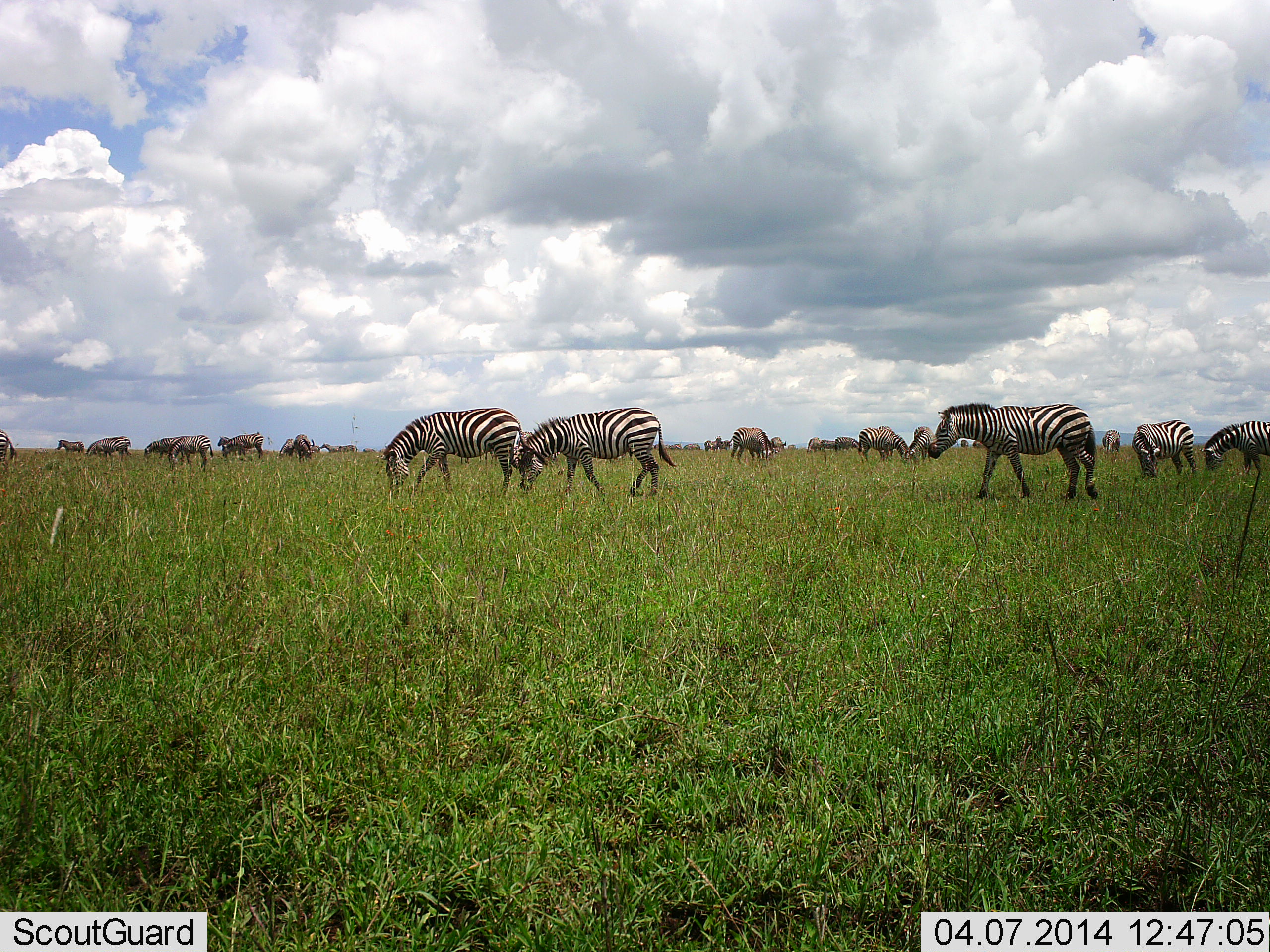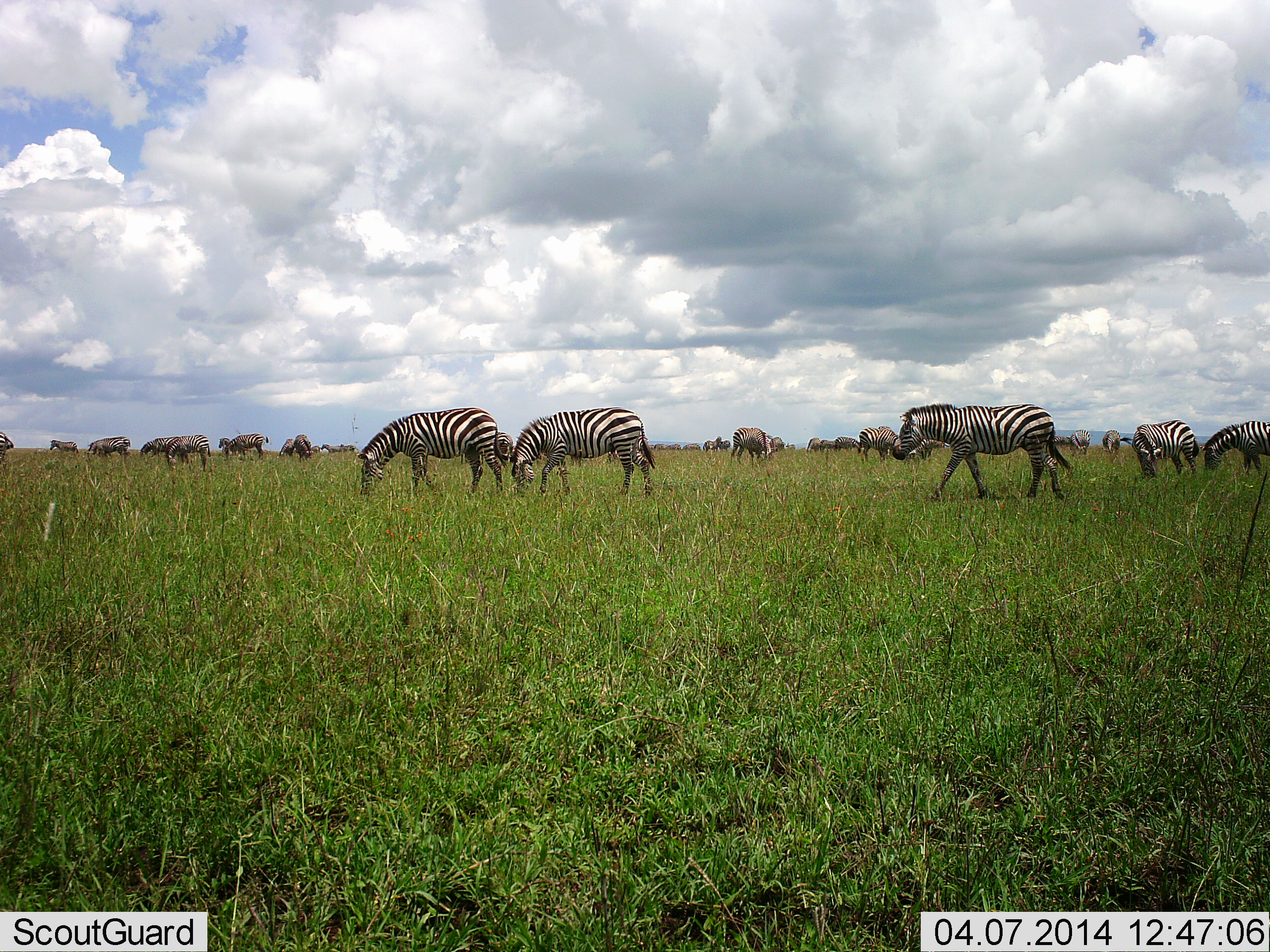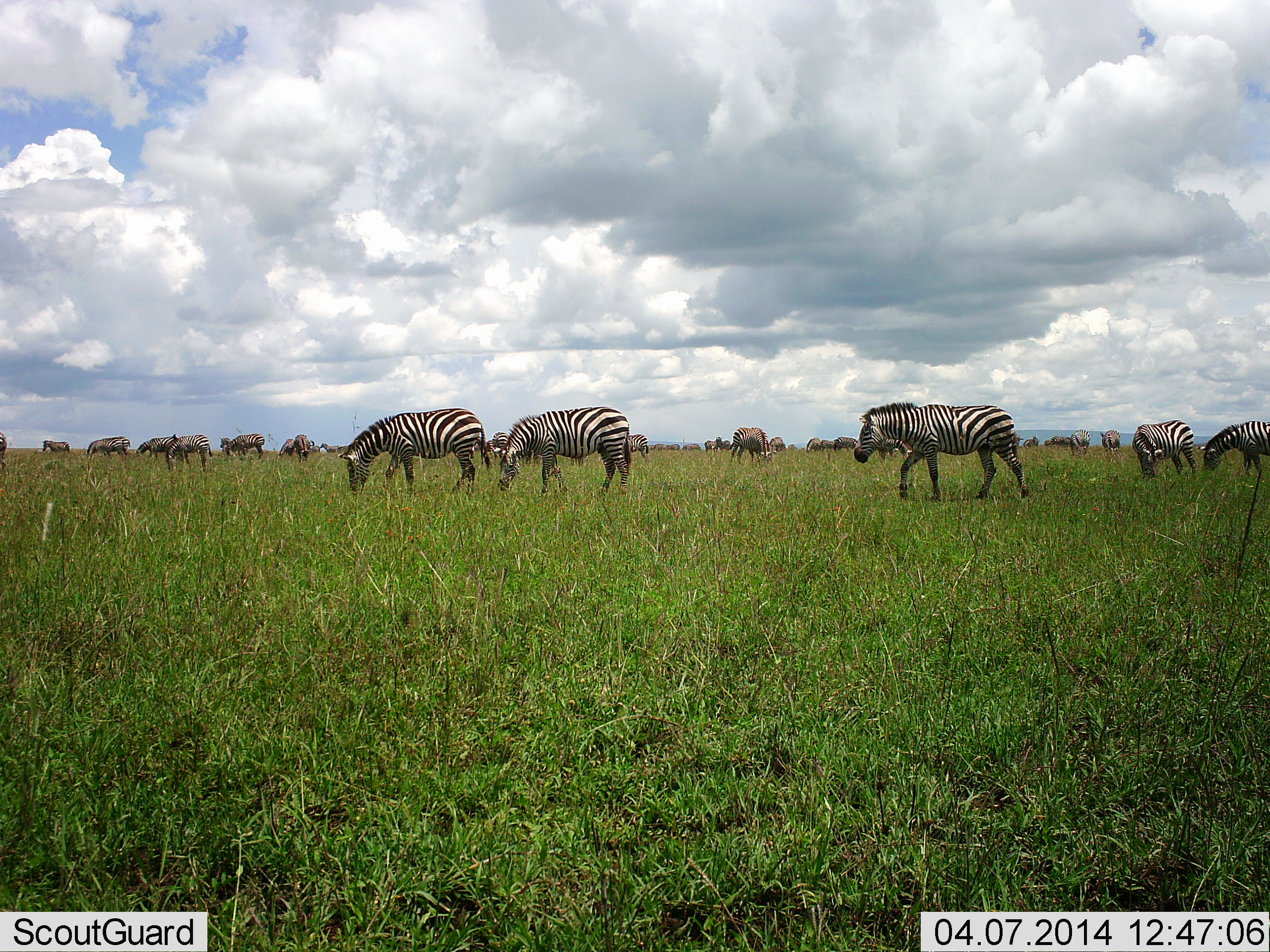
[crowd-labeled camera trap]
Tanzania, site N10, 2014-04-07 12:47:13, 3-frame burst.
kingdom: Animalia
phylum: Chordata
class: Mammalia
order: Perissodactyla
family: Equidae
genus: Equus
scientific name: Equus quagga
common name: plains zebra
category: zebra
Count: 11-50.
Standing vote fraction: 39%.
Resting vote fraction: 1%.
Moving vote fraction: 62%.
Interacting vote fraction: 3%.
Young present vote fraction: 0%.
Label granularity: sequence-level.